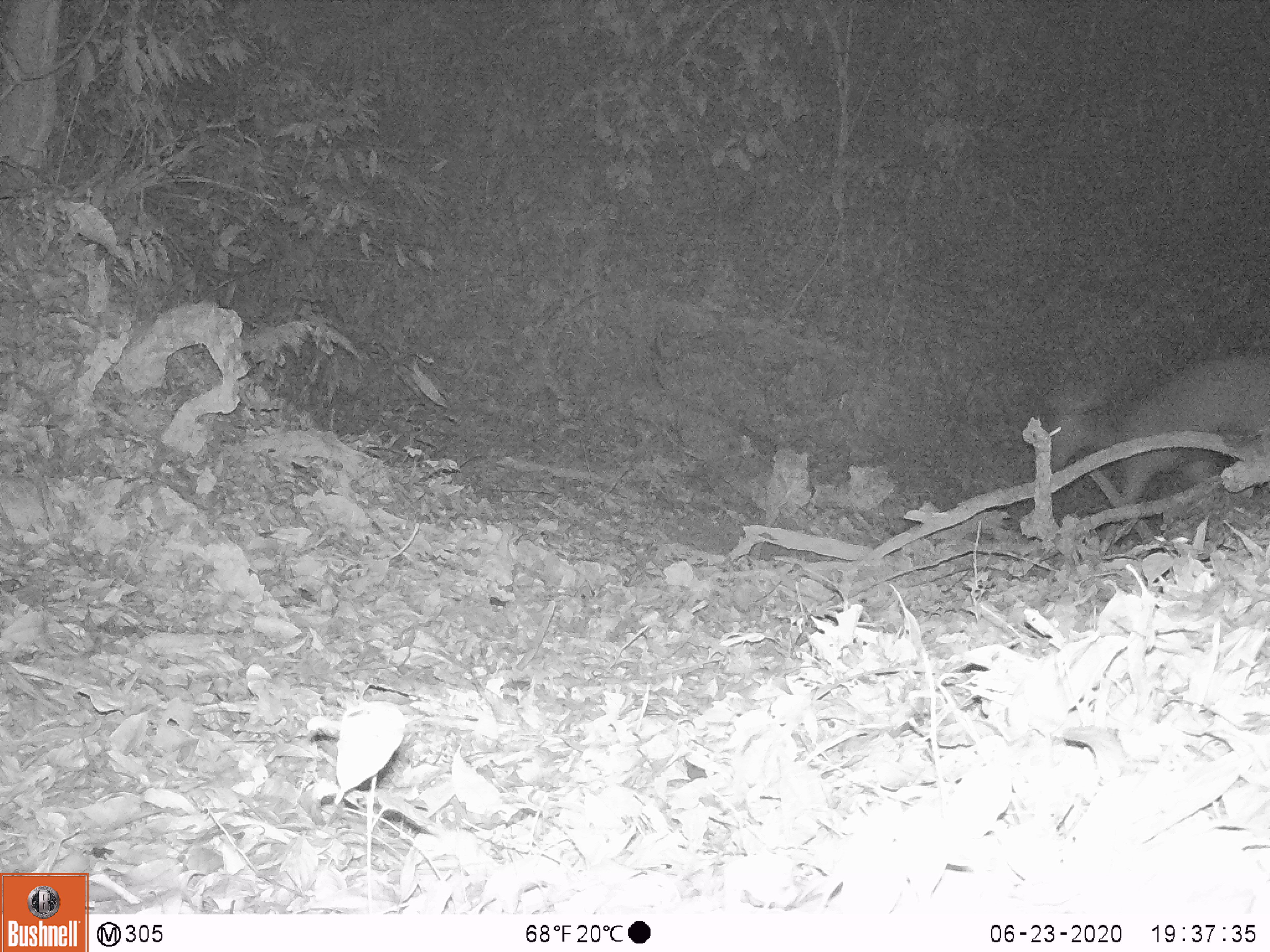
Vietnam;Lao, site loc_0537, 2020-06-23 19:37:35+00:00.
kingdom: Animalia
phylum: Chordata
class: Mammalia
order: Artiodactyla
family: Cervidae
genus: Rusa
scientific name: Rusa unicolor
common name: sambar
Sambar (Rusa unicolor). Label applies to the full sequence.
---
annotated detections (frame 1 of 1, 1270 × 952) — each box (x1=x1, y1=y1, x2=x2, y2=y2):
sambar: (x1=1047, y1=356, x2=1270, y2=547)